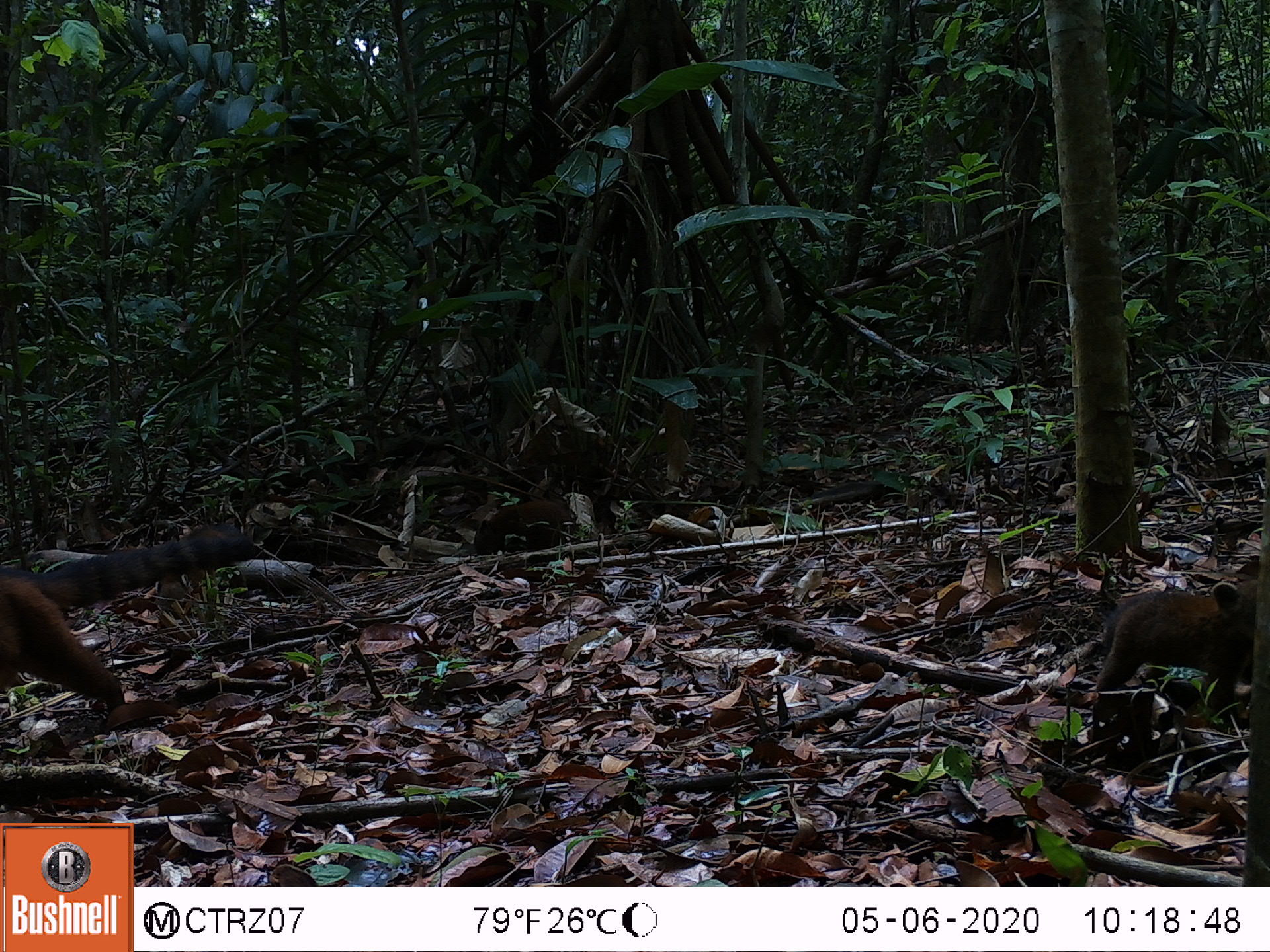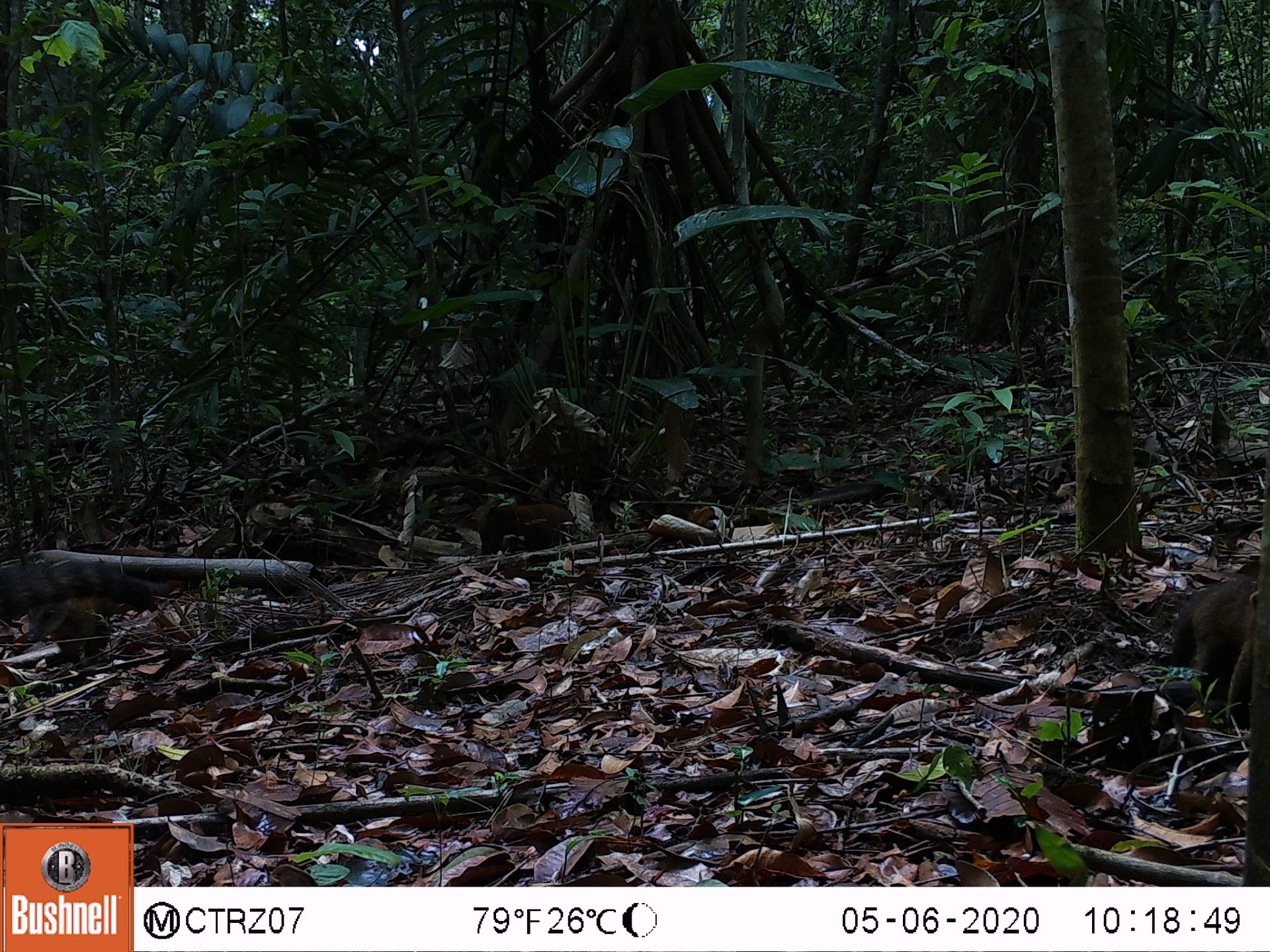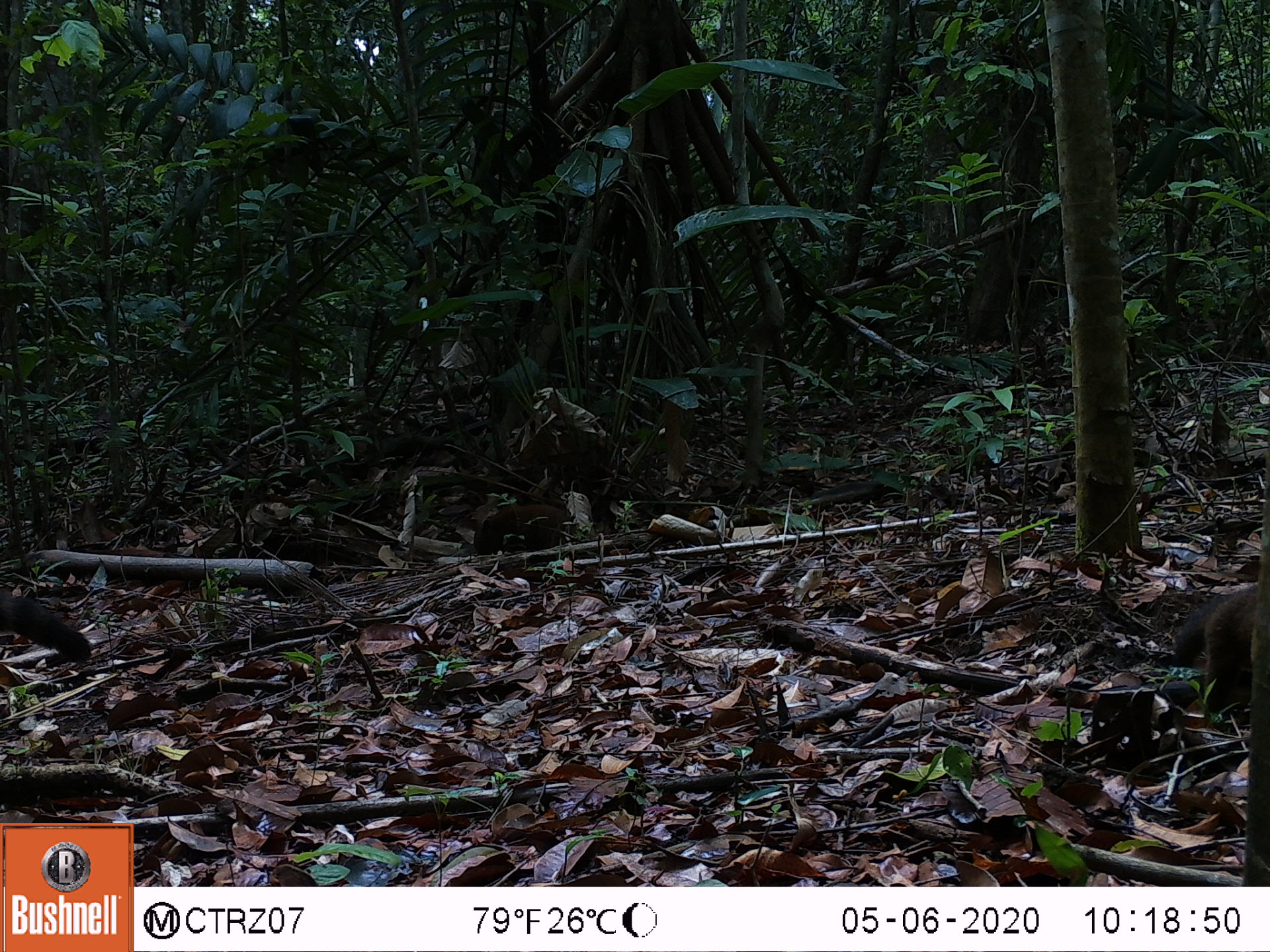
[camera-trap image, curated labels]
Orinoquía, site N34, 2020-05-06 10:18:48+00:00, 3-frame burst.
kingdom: Animalia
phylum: Chordata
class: Mammalia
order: Carnivora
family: Procyonidae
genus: Nasua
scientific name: Nasua nasua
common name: south american coati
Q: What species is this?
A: South american coati (Nasua nasua).